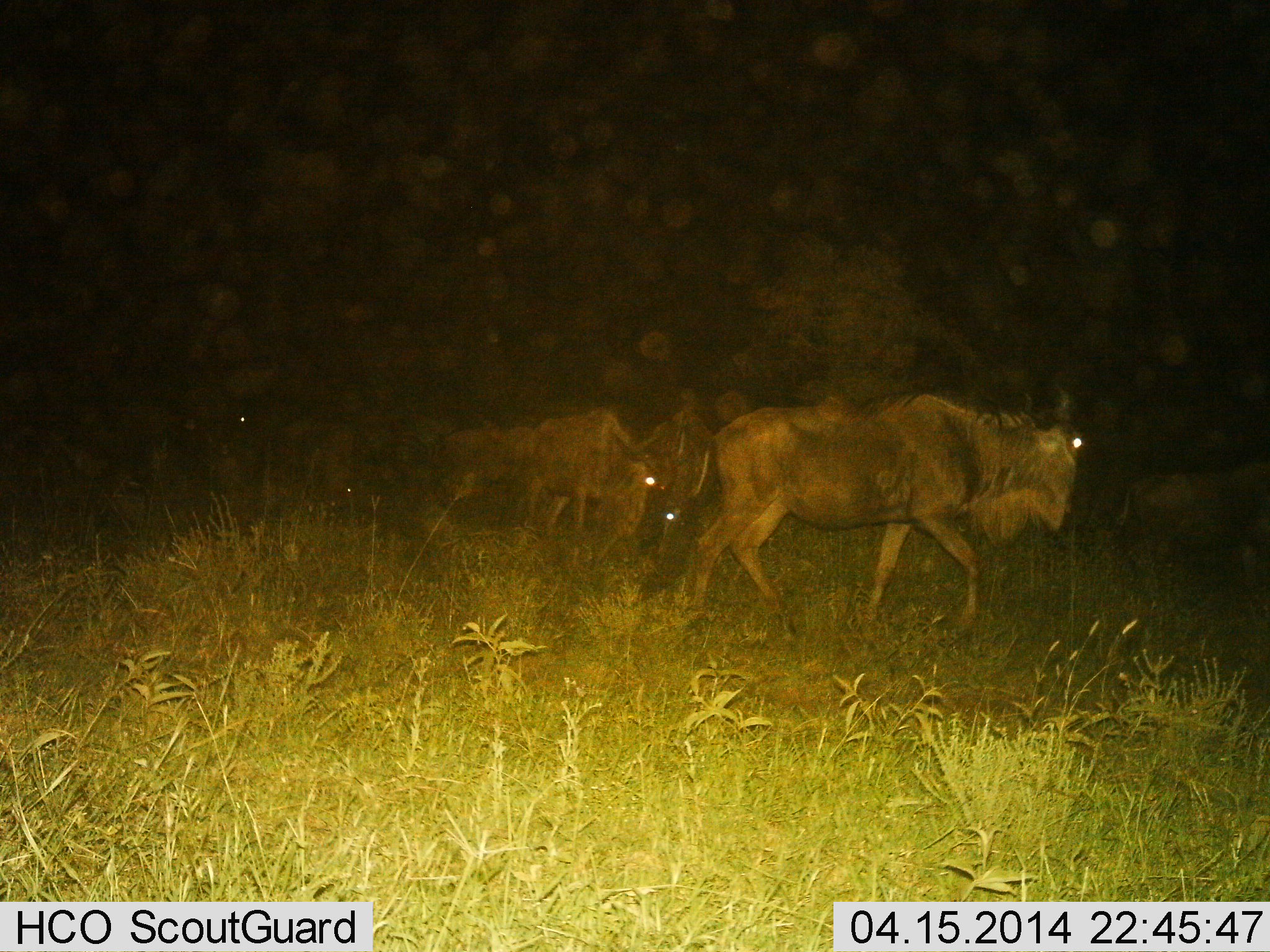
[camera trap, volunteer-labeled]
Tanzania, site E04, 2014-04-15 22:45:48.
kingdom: Animalia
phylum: Chordata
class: Mammalia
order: Artiodactyla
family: Bovidae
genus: Connochaetes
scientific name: Connochaetes taurinus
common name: blue wildebeest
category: wildebeest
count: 5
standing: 20%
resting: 0%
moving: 100%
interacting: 0%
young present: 0%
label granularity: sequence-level